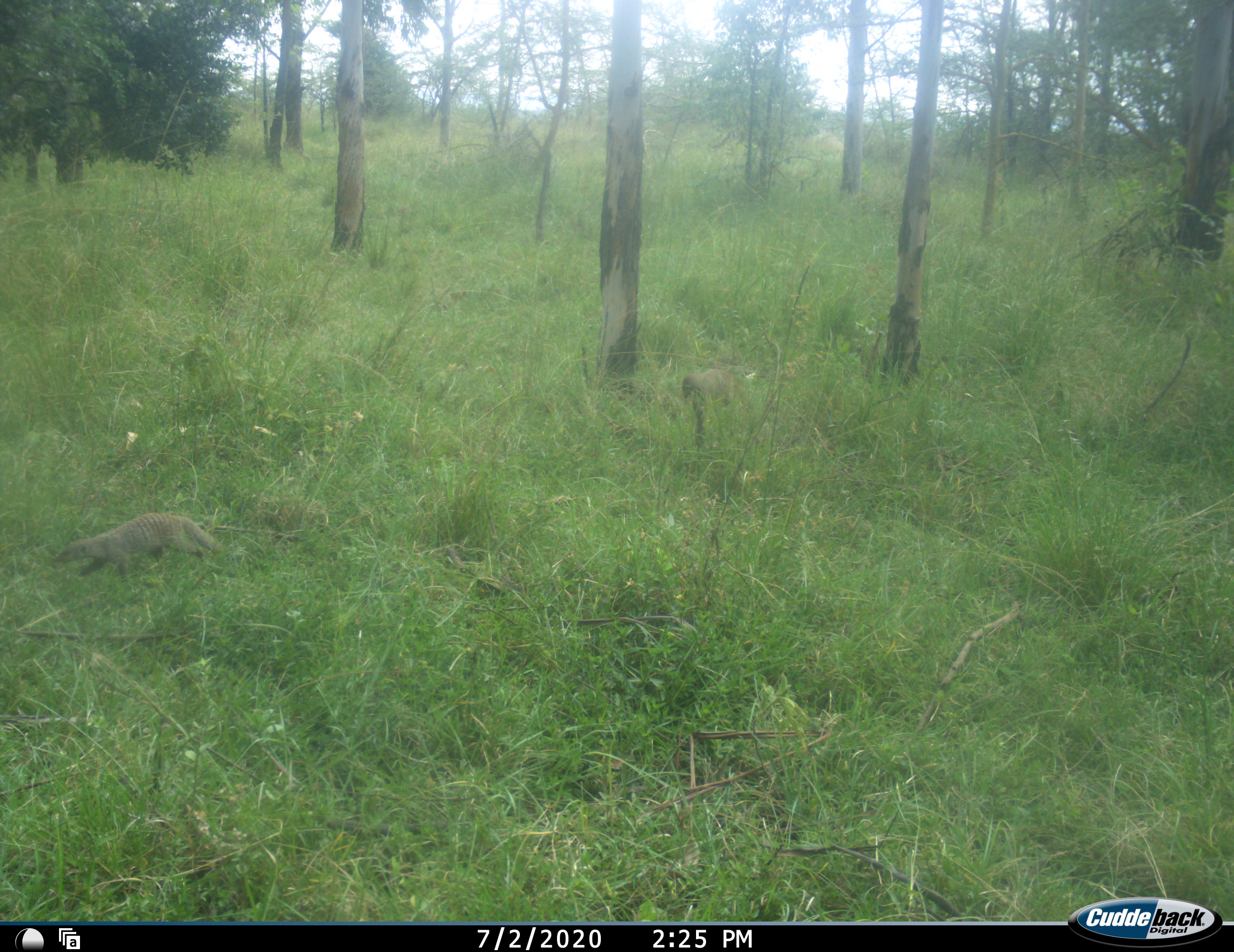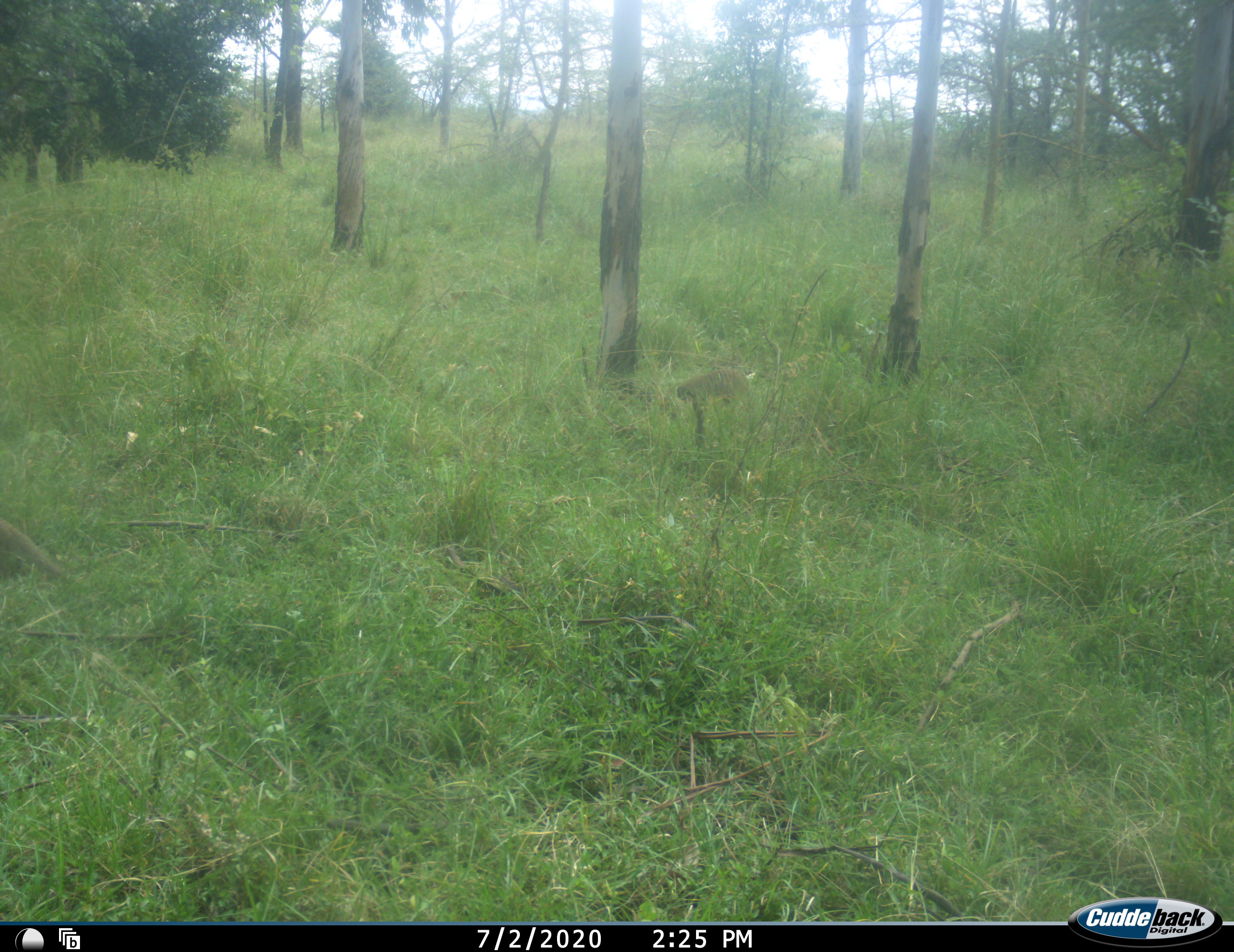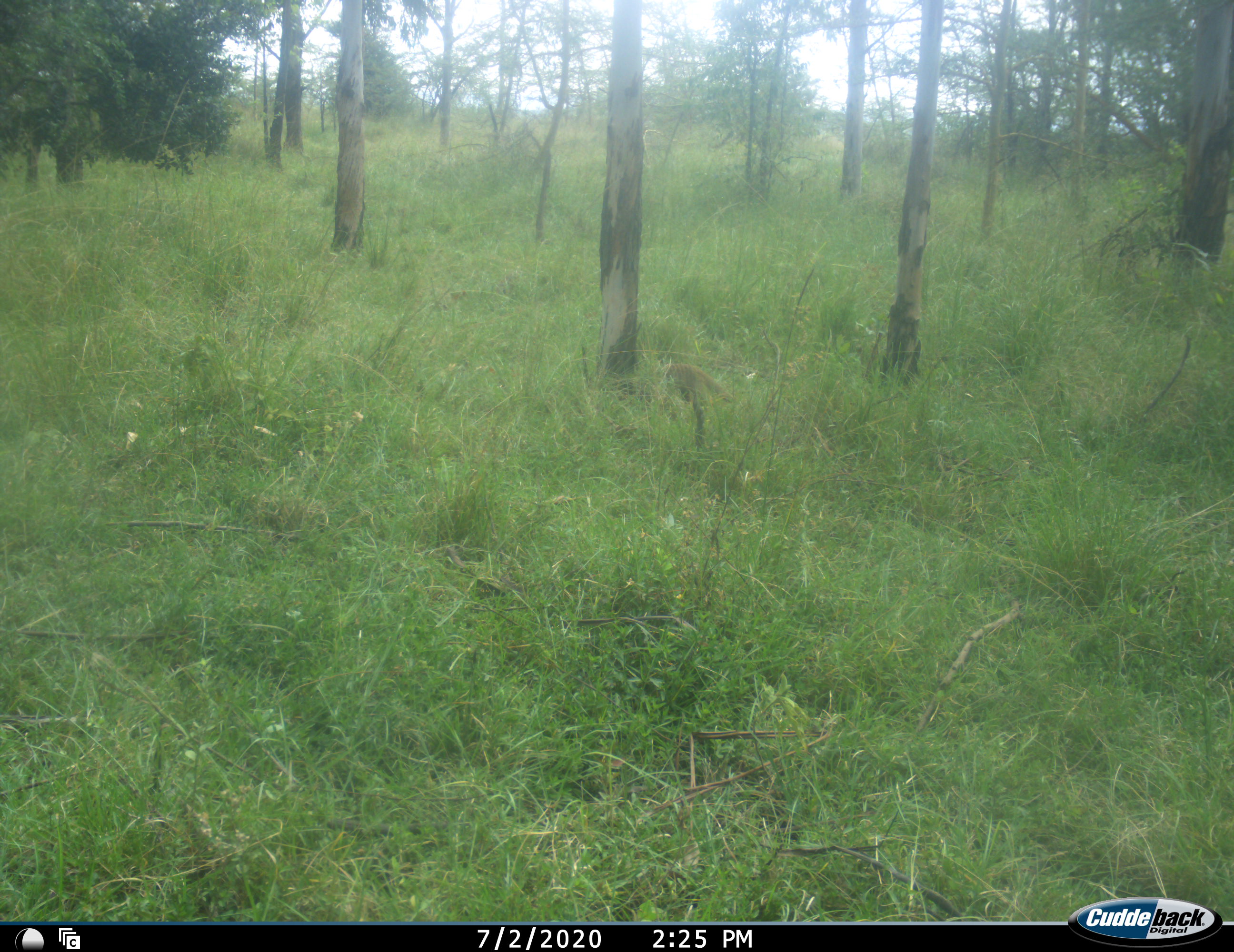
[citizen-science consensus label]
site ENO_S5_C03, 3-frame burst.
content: unidentified animal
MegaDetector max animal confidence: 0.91